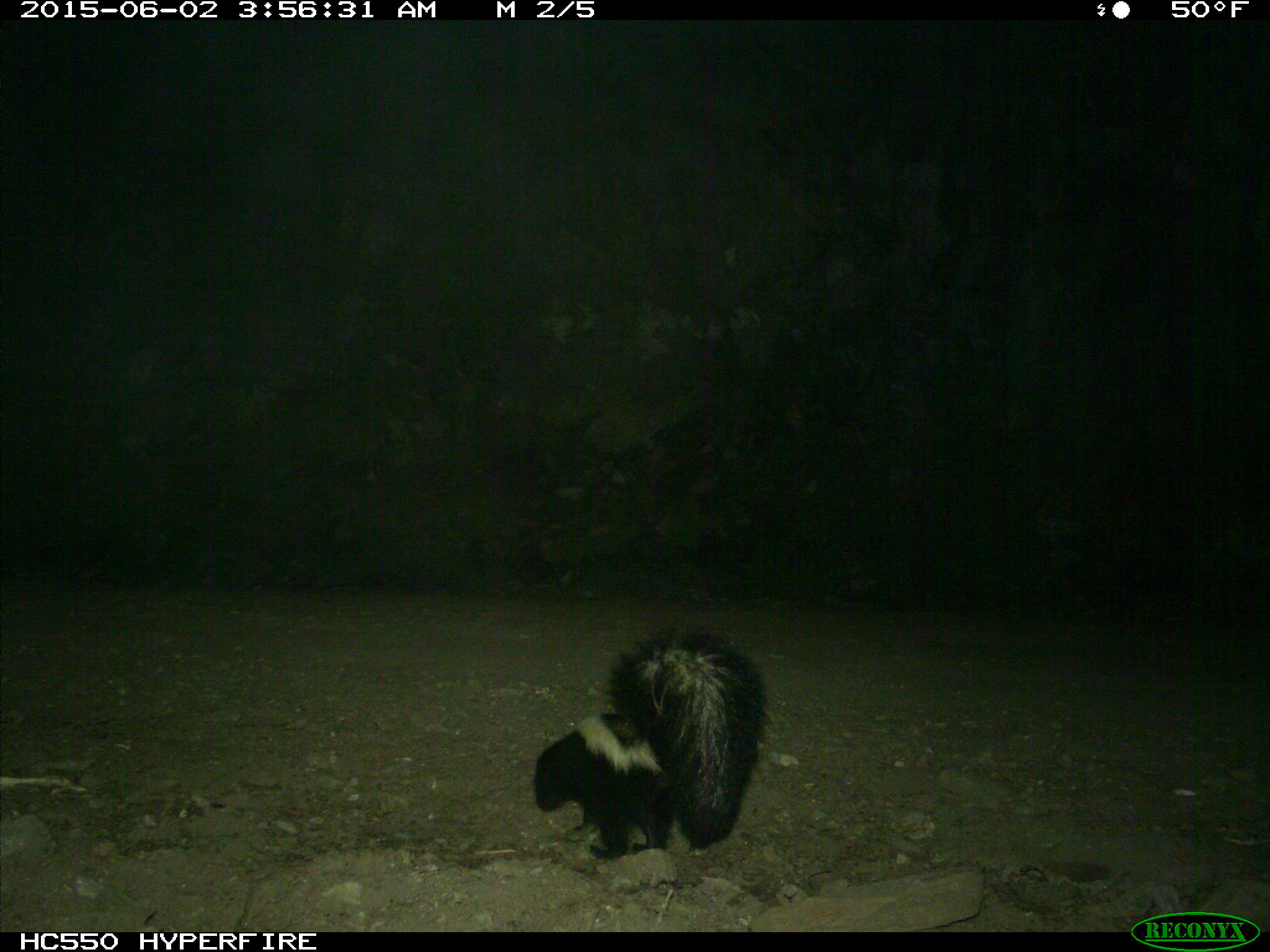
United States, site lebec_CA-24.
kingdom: Animalia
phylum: Chordata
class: Mammalia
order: Carnivora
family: Mephitidae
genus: Mephitis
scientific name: Mephitis mephitis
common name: striped skunk